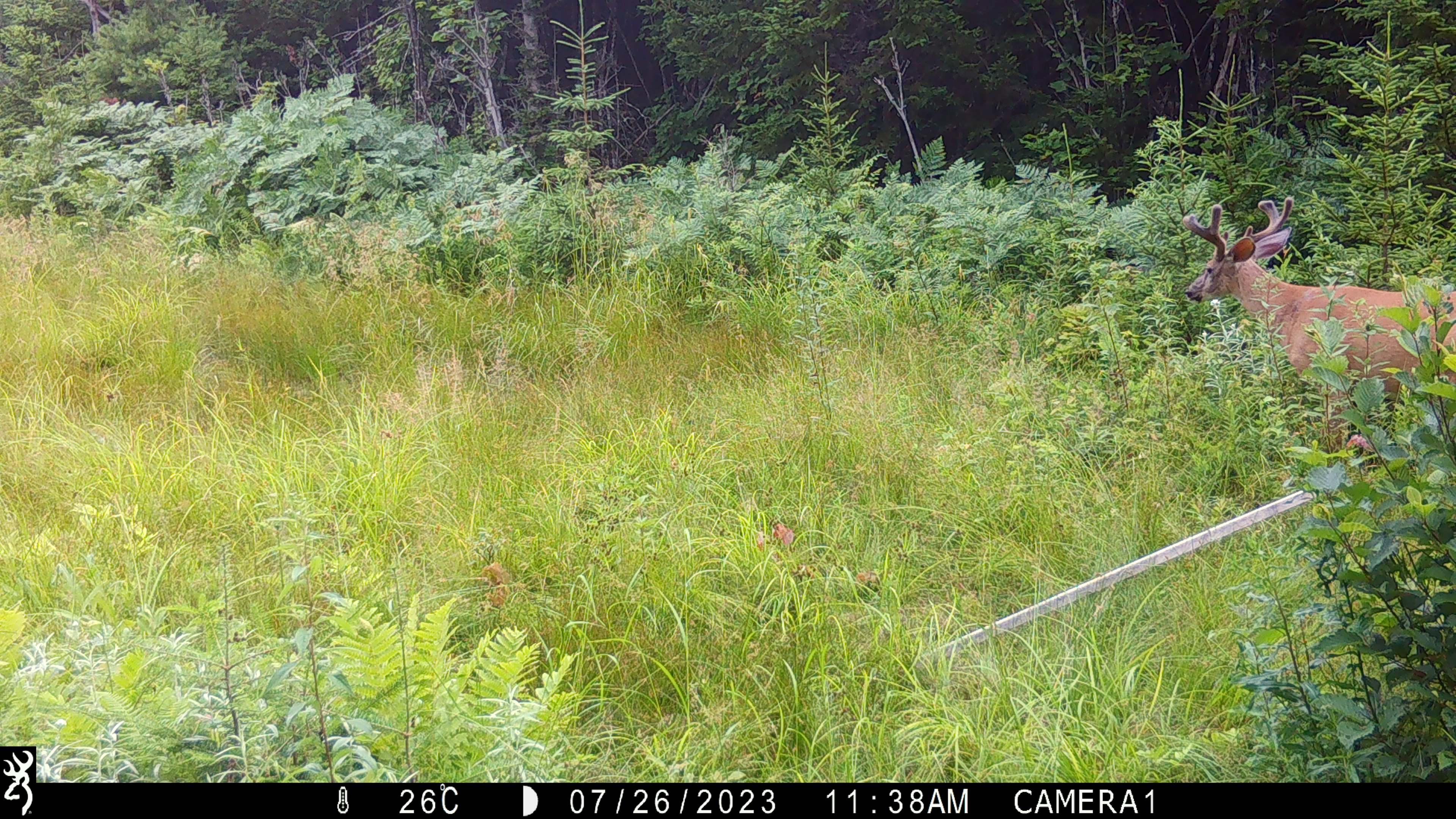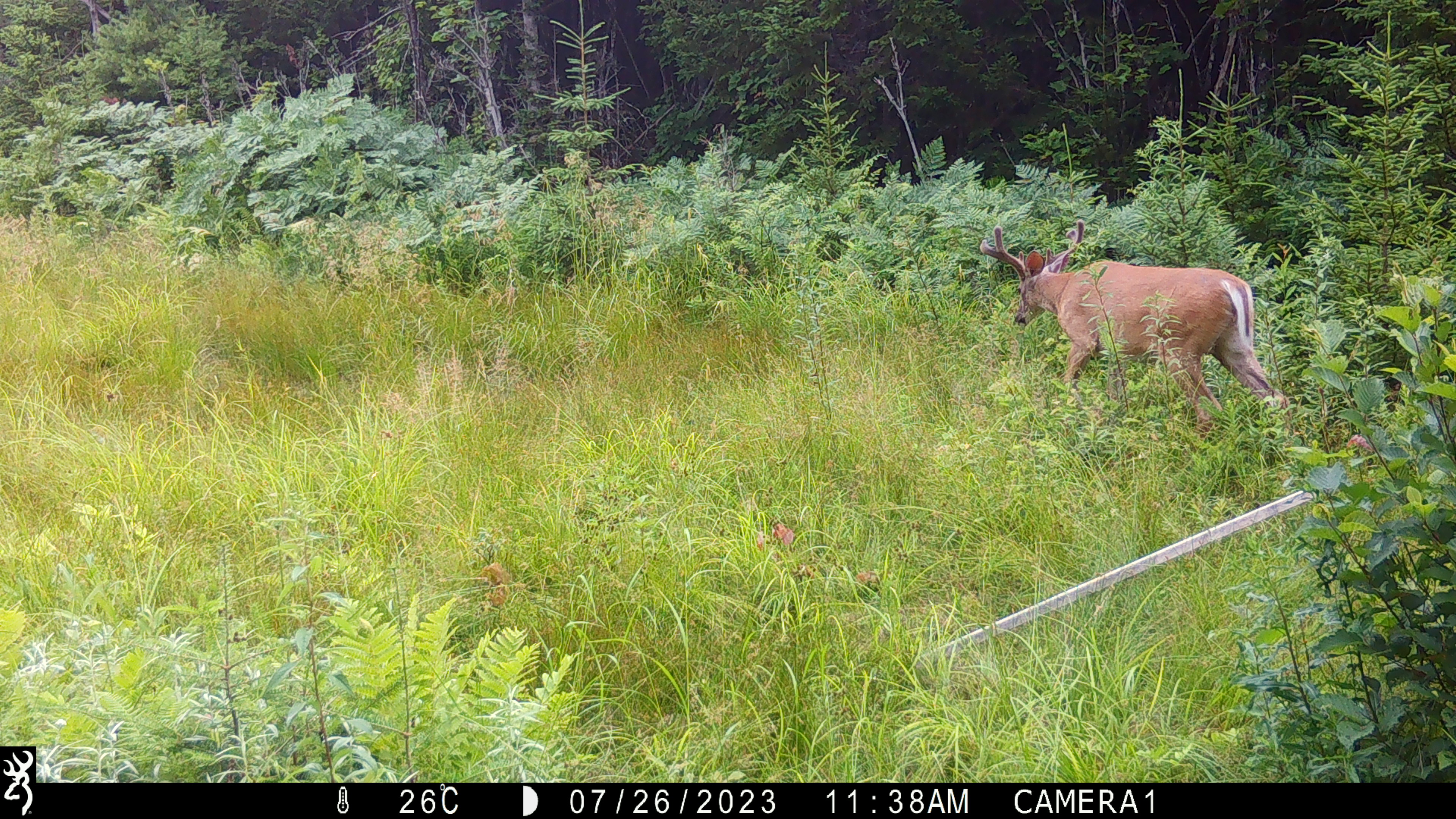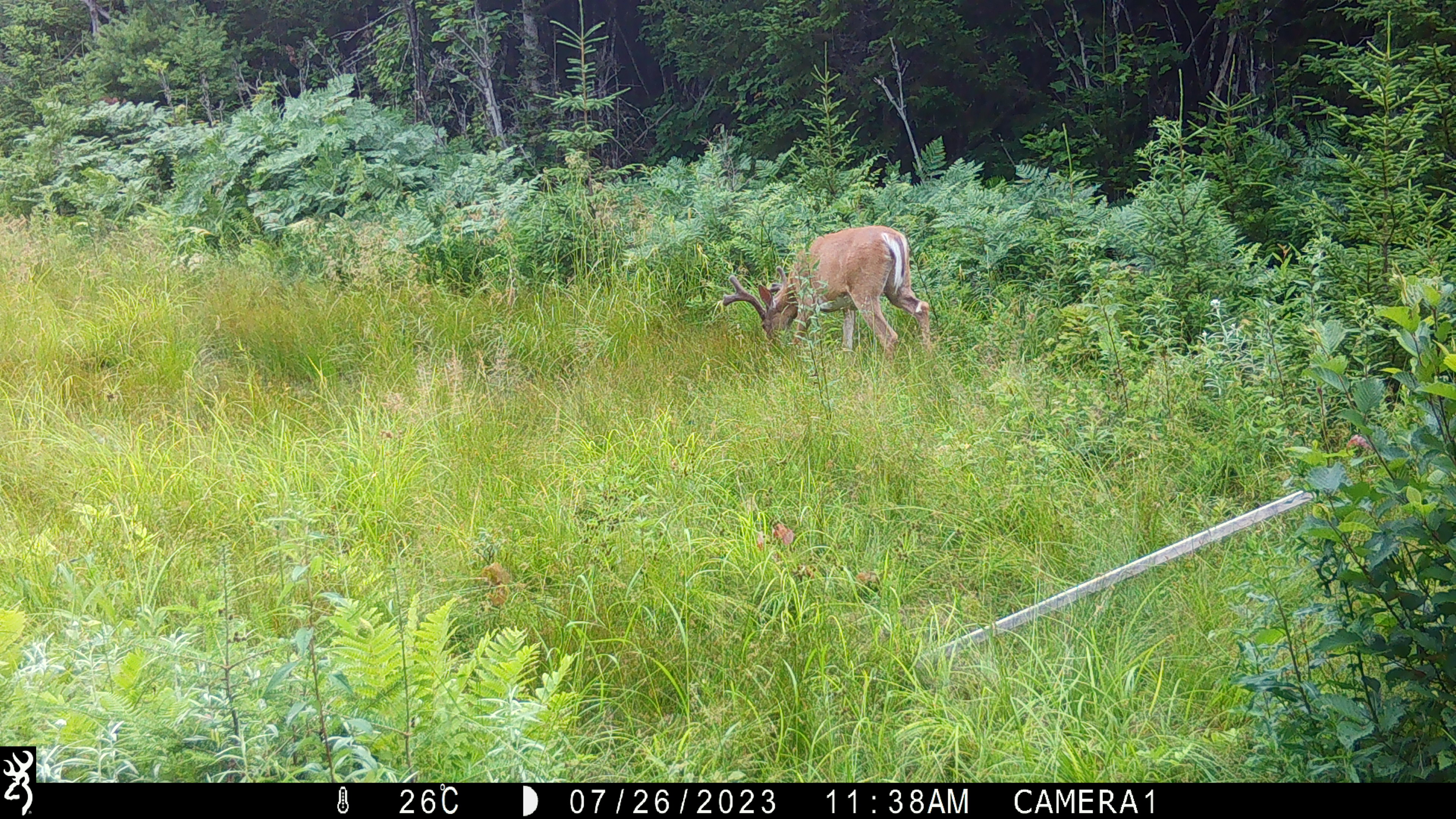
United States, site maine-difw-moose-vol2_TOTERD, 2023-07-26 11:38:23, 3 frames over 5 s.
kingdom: Animalia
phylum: Chordata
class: Mammalia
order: Artiodactyla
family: Cervidae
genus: Odocoileus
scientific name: Odocoileus virginianus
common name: white-tailed deer